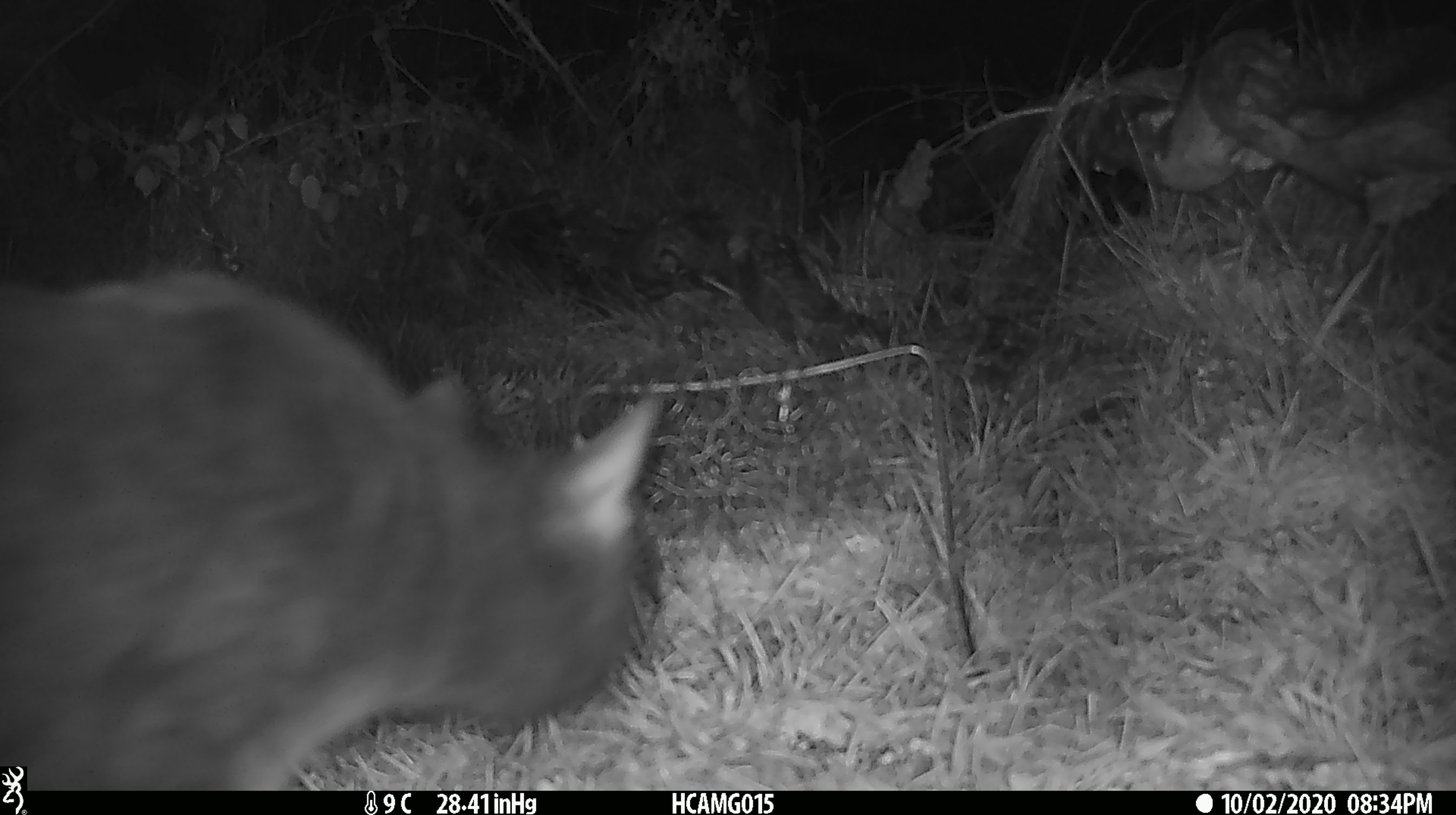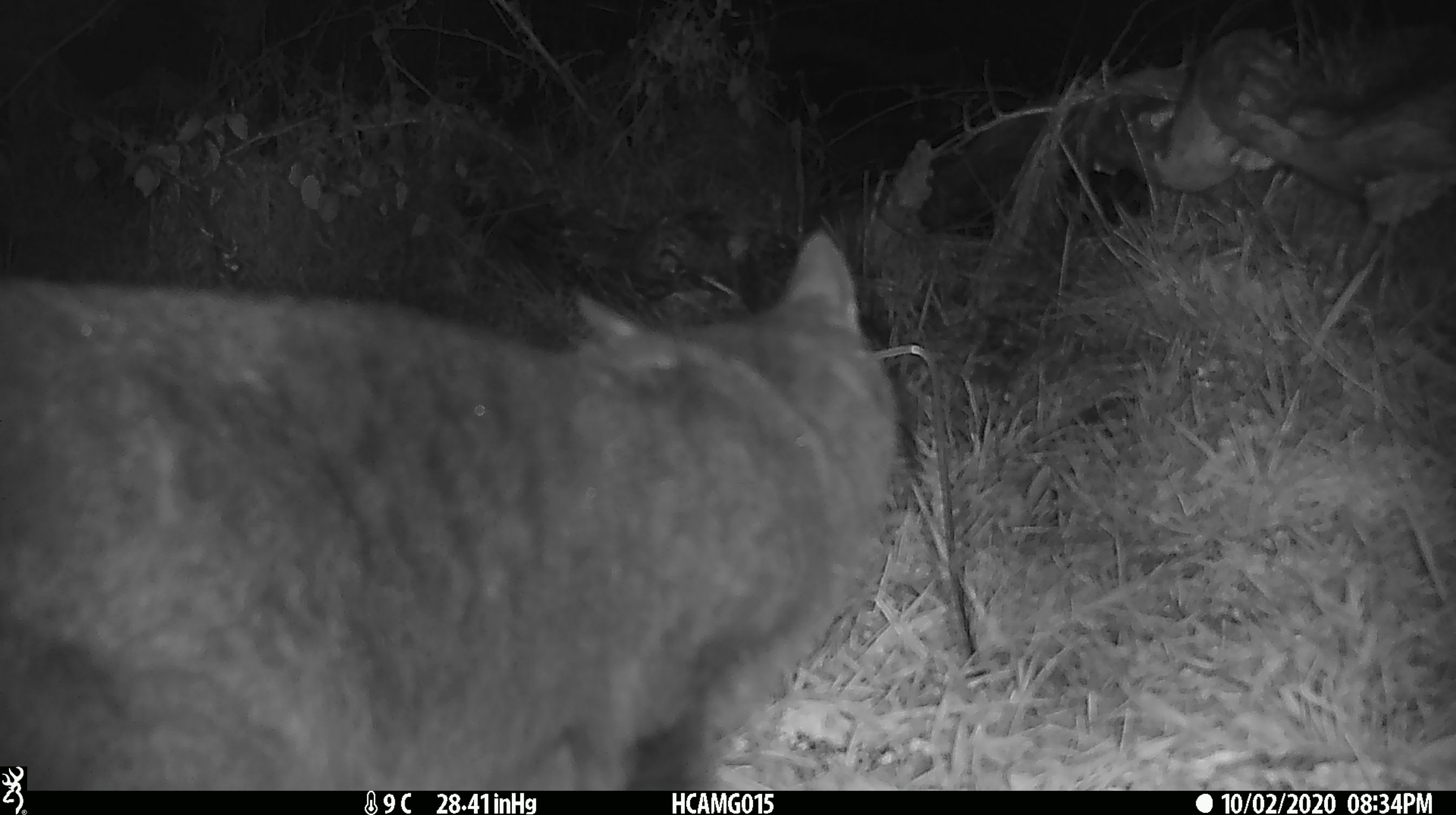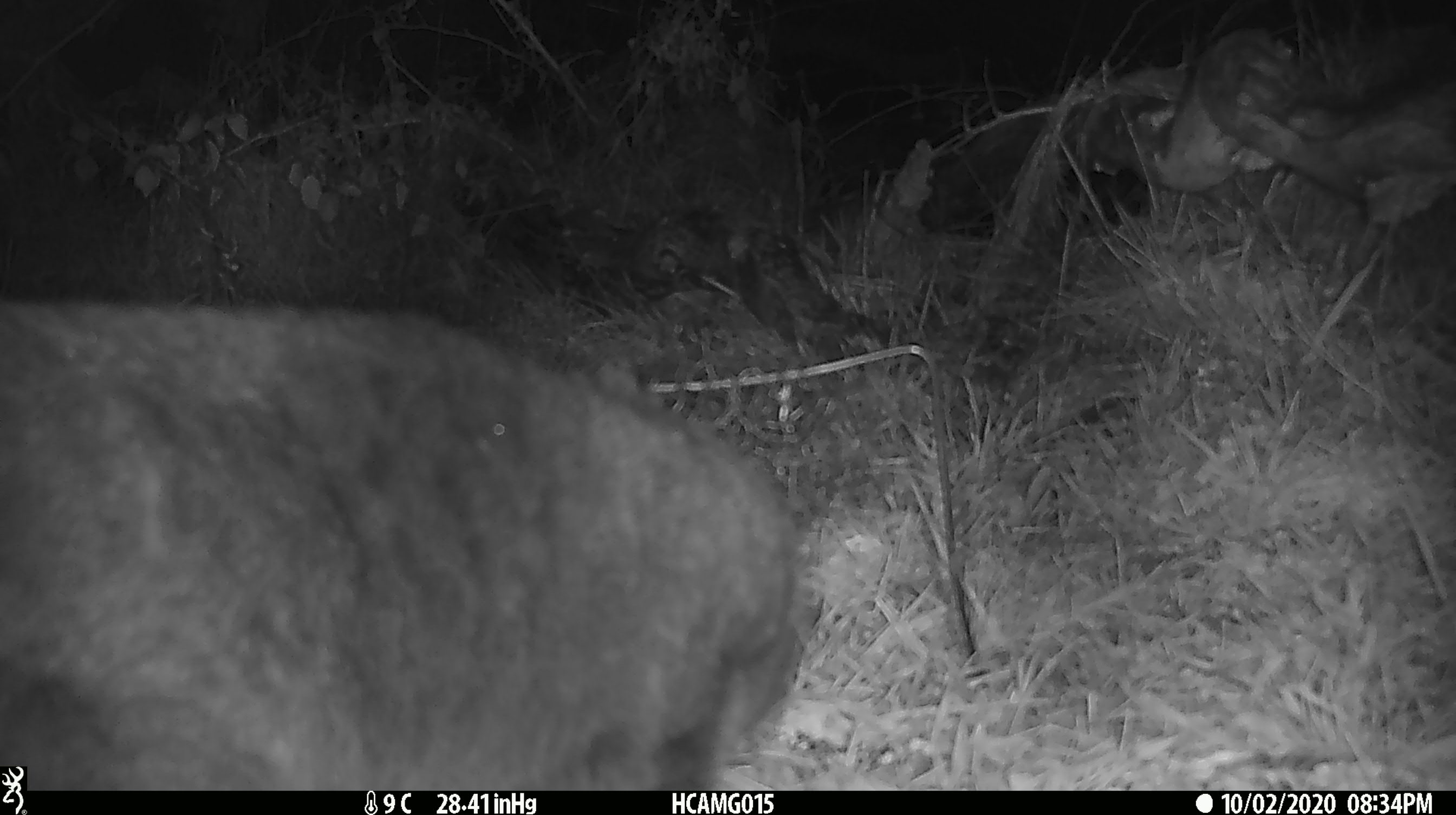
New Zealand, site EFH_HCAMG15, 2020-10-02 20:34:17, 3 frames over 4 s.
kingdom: Animalia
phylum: Chordata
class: Mammalia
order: Carnivora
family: Felidae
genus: Felis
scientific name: Felis catus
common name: domestic cat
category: cat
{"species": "cat (domestic cat) (Felis catus)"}